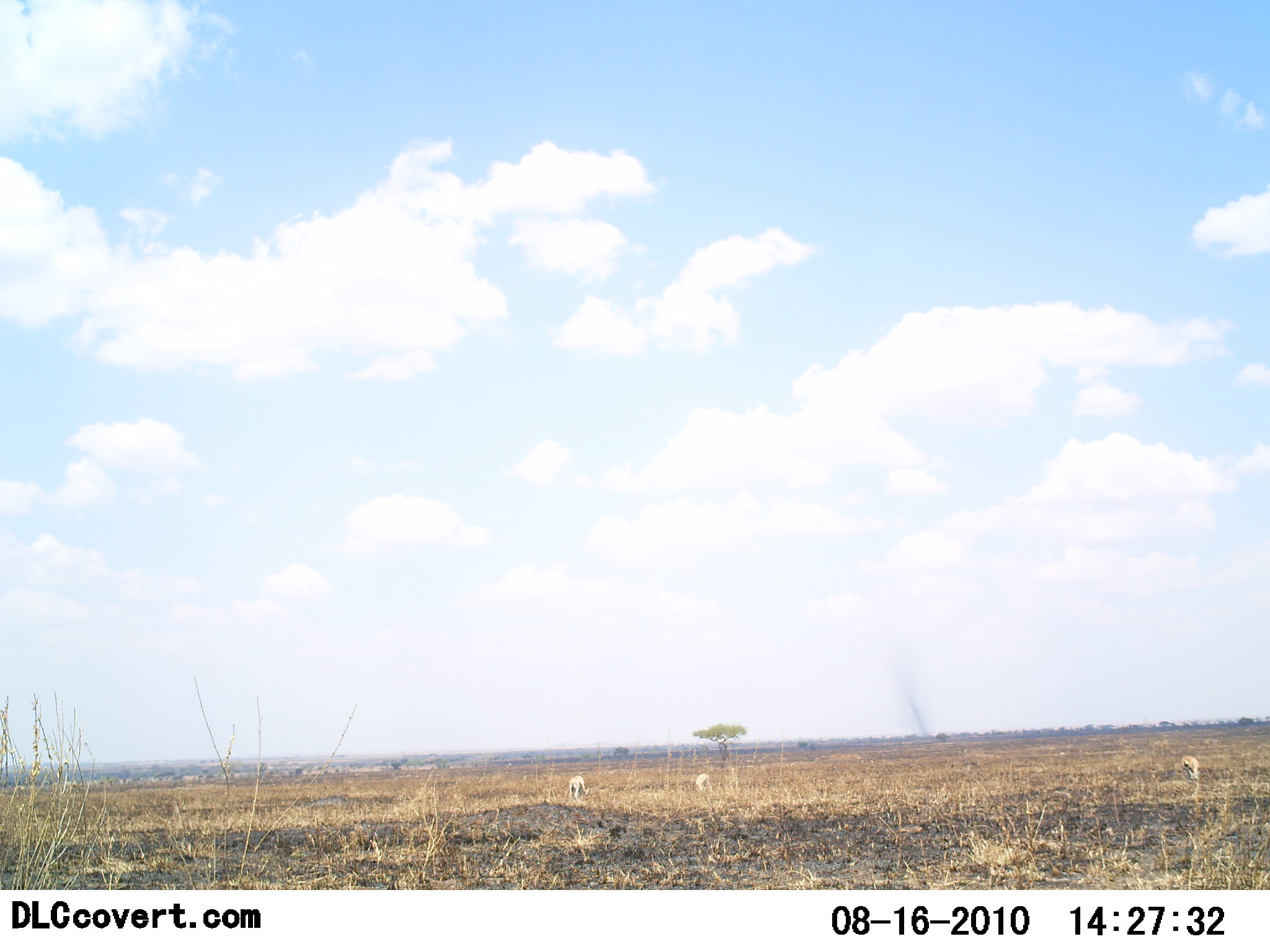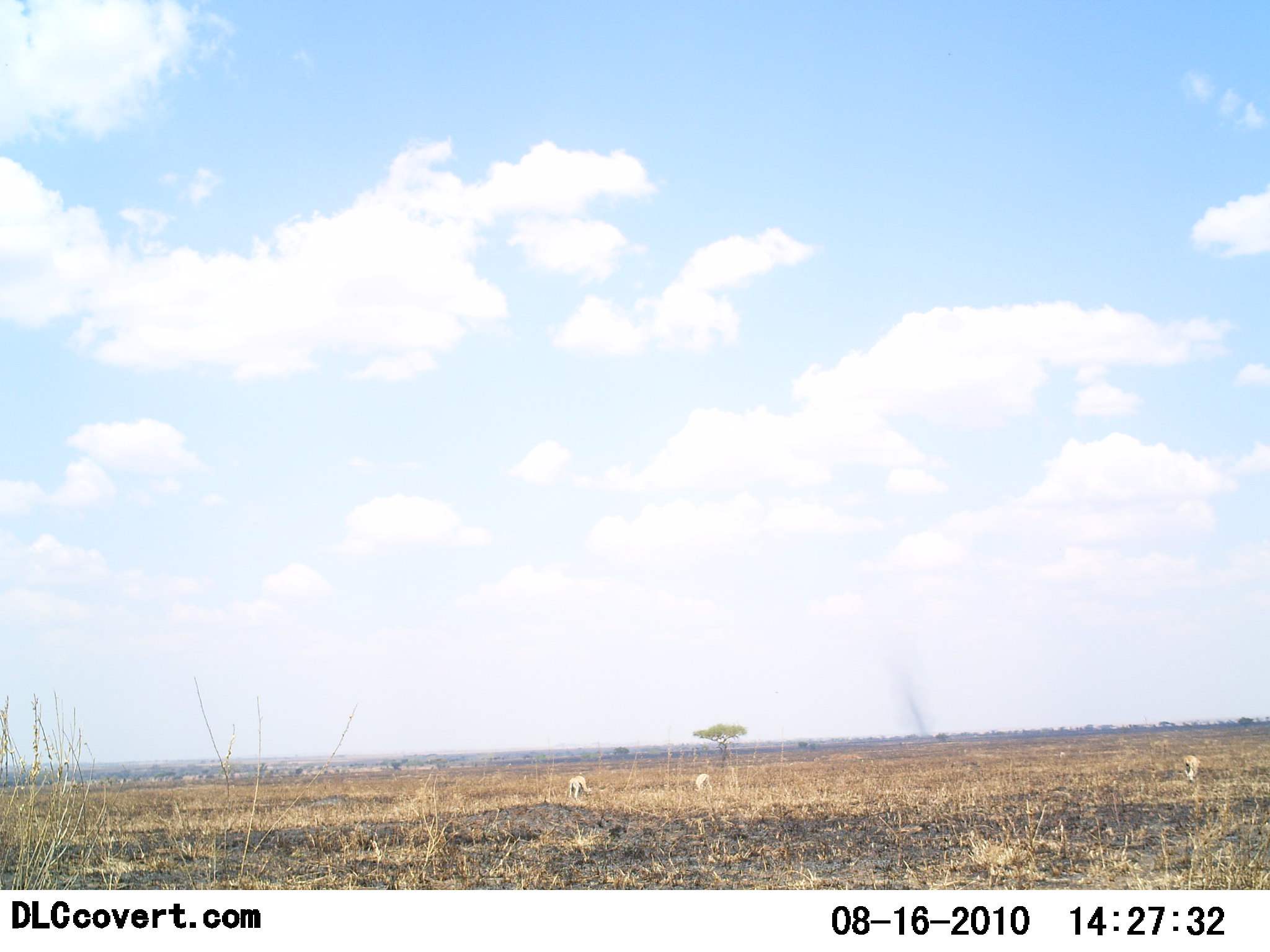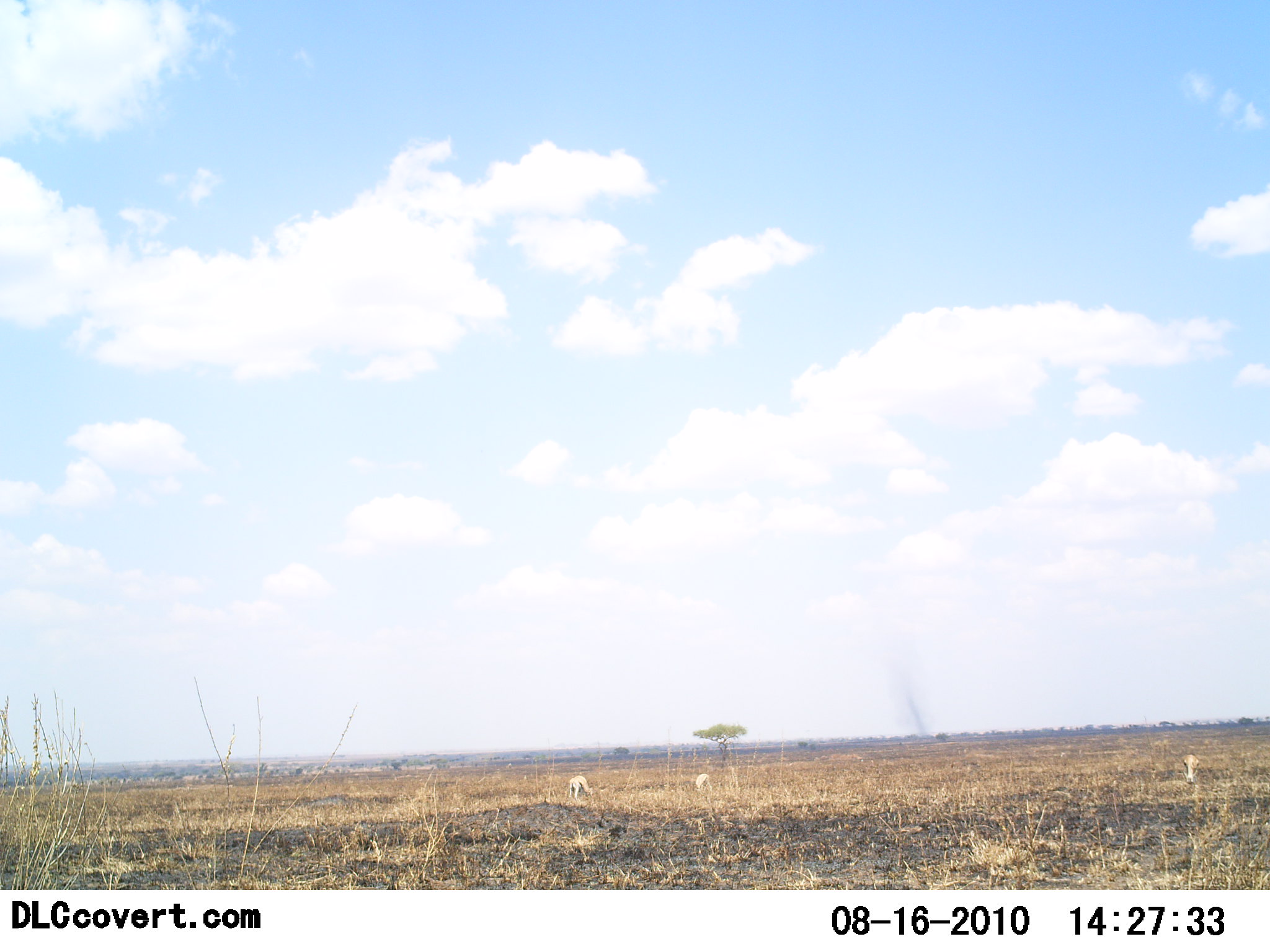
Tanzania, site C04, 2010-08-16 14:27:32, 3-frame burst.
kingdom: Animalia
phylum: Chordata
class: Mammalia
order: Artiodactyla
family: Bovidae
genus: Eudorcas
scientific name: Eudorcas thomsonii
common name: thomson's gazelle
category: gazellethomsons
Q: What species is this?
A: Gazellethomsons (thomson's gazelle) (Eudorcas thomsonii).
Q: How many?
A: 3.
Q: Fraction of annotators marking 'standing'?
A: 29%.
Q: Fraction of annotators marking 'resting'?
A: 0%.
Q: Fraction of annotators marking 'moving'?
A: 0%.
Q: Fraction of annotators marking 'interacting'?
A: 0%.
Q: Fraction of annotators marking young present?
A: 0%.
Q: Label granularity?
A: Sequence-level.